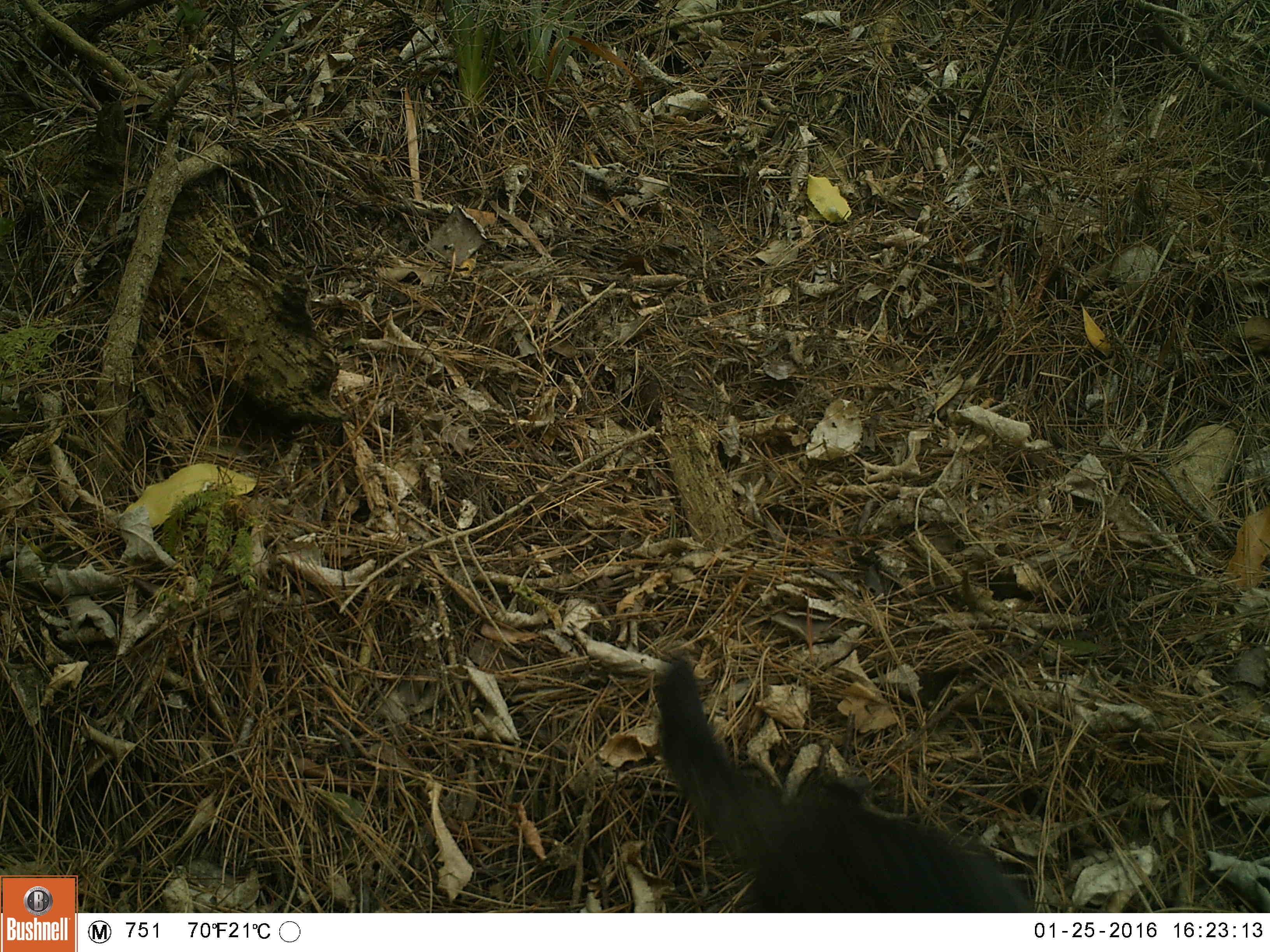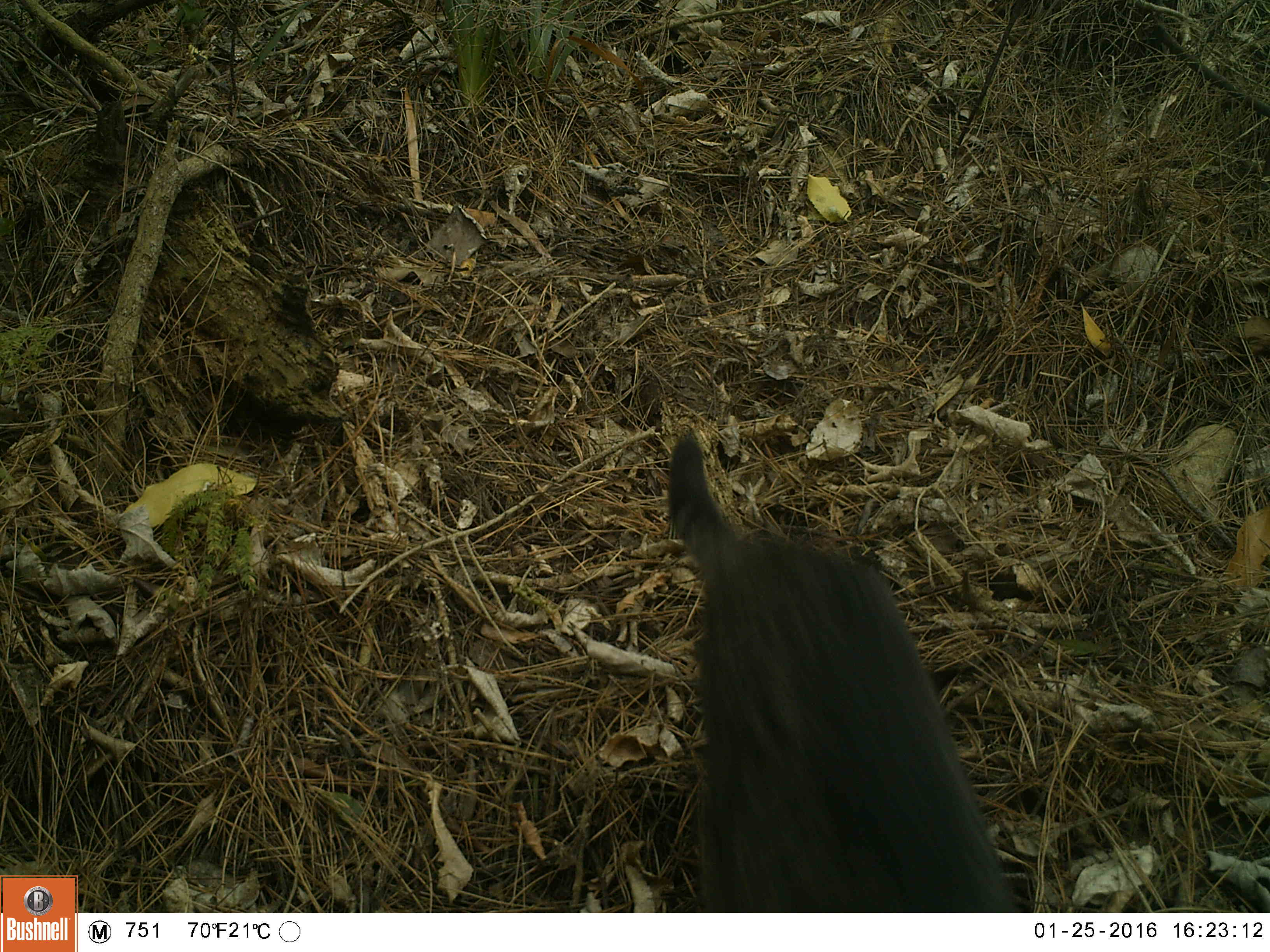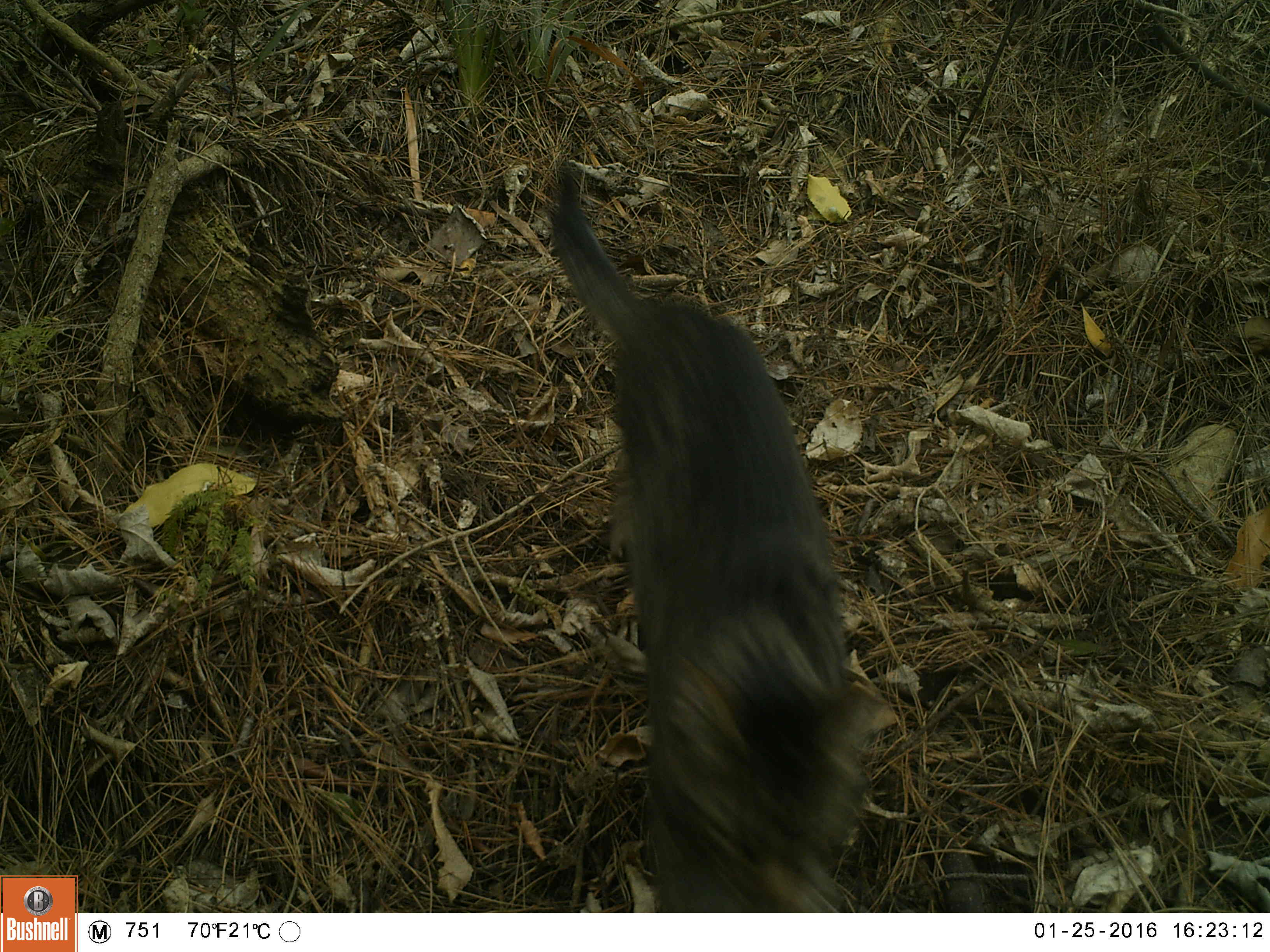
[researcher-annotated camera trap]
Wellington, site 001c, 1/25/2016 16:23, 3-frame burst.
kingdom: Animalia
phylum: Chordata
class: Mammalia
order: Carnivora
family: Felidae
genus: Felis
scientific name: Felis catus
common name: cat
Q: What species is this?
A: Cat (Felis catus).